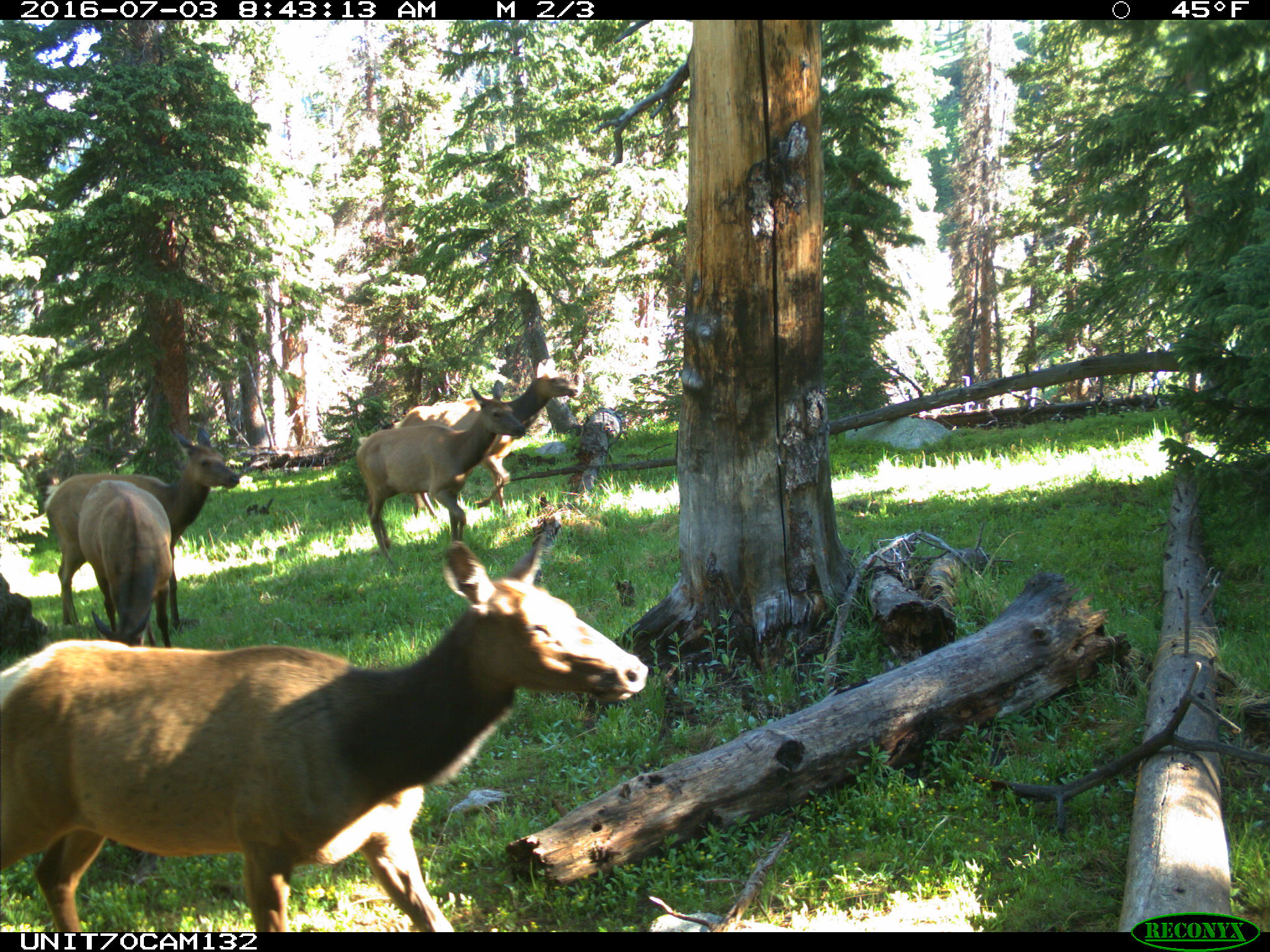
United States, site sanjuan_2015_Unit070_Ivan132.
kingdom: Animalia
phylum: Chordata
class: Mammalia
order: Artiodactyla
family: Cervidae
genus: Cervus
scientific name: Cervus elaphus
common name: red deer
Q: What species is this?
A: Cervus elaphus (red deer).